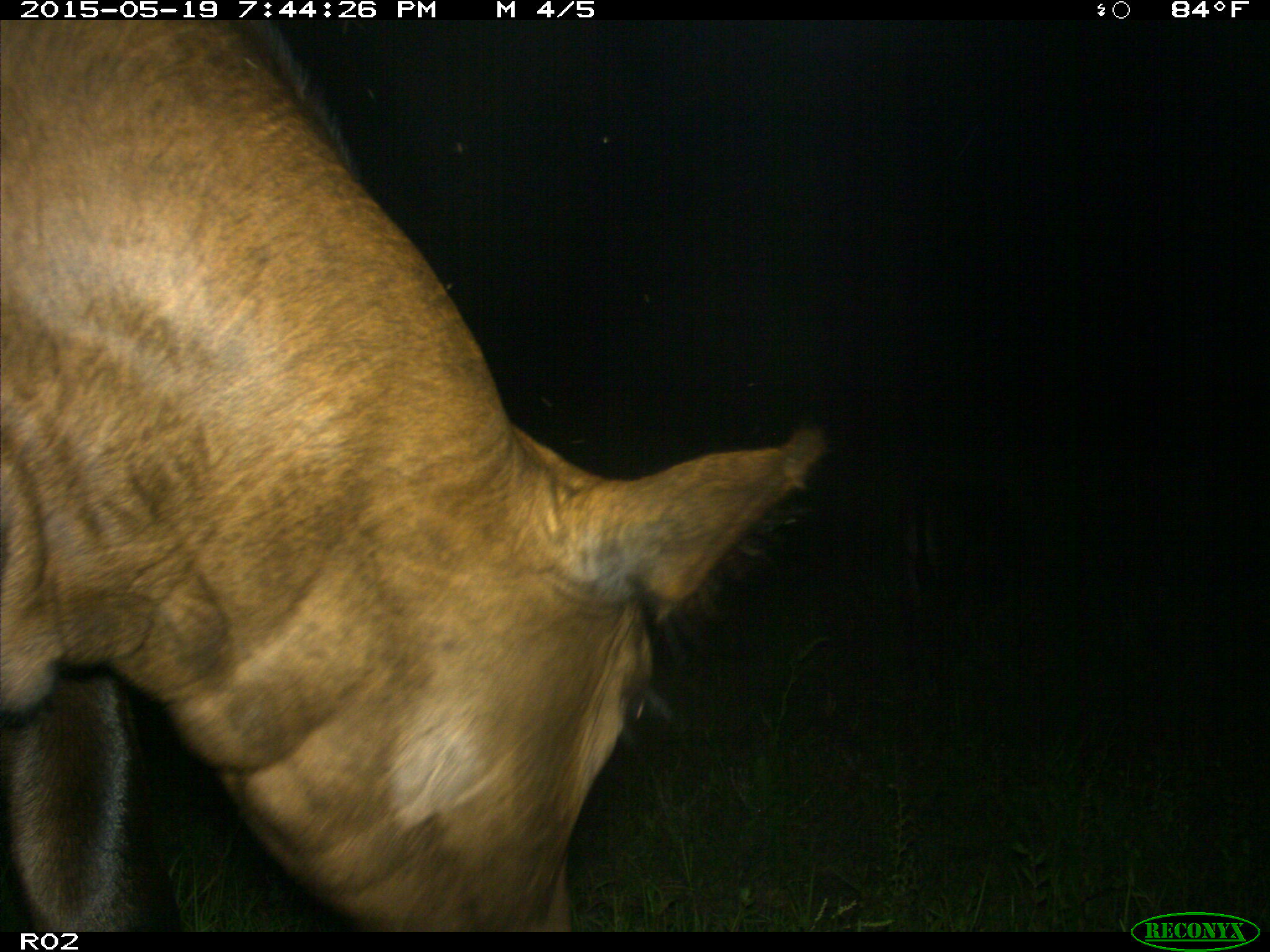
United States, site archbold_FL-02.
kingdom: Animalia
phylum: Chordata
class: Mammalia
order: Artiodactyla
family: Bovidae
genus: Bos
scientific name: Bos taurus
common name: domestic cow